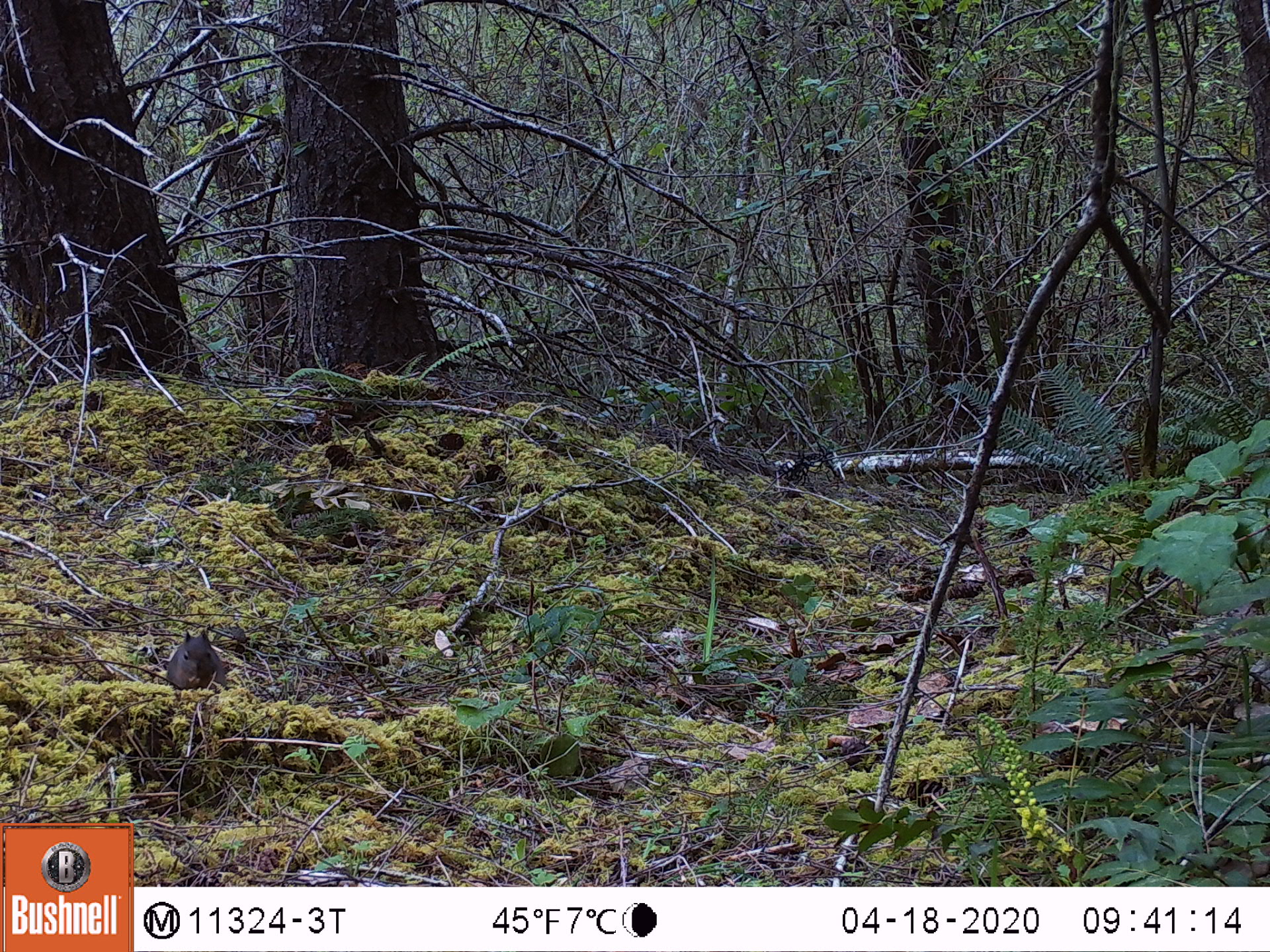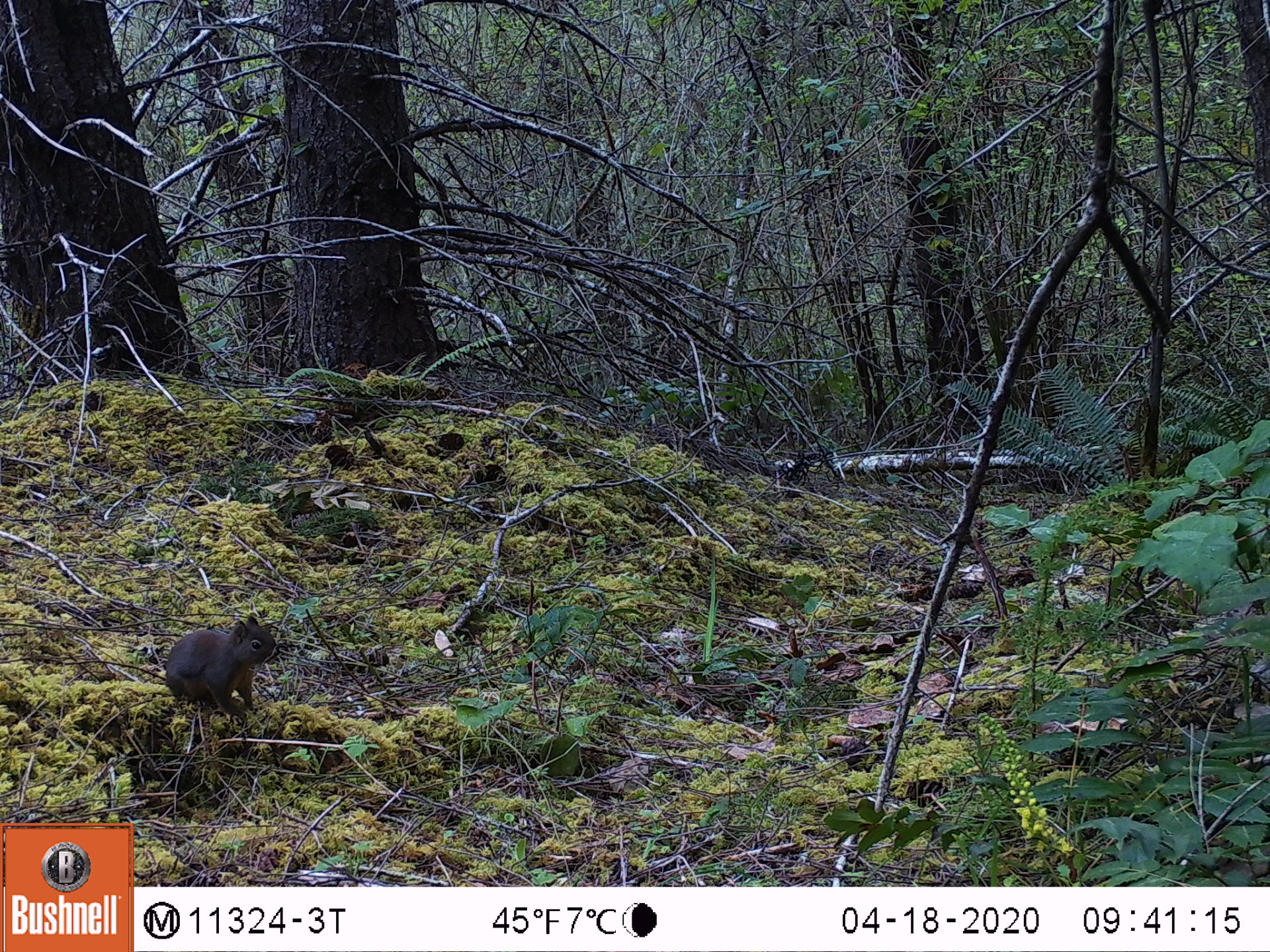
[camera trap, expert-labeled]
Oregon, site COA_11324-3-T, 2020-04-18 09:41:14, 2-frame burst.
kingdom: Animalia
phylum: Chordata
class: Mammalia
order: Rodentia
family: Sciuridae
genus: Tamiasciurus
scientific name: Tamiasciurus douglasii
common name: douglas squirrel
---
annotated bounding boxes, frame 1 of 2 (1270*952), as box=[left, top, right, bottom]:
douglas squirrel: box=[156, 625, 221, 702]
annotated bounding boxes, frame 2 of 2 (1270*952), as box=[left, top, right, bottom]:
douglas squirrel: box=[159, 617, 282, 722]